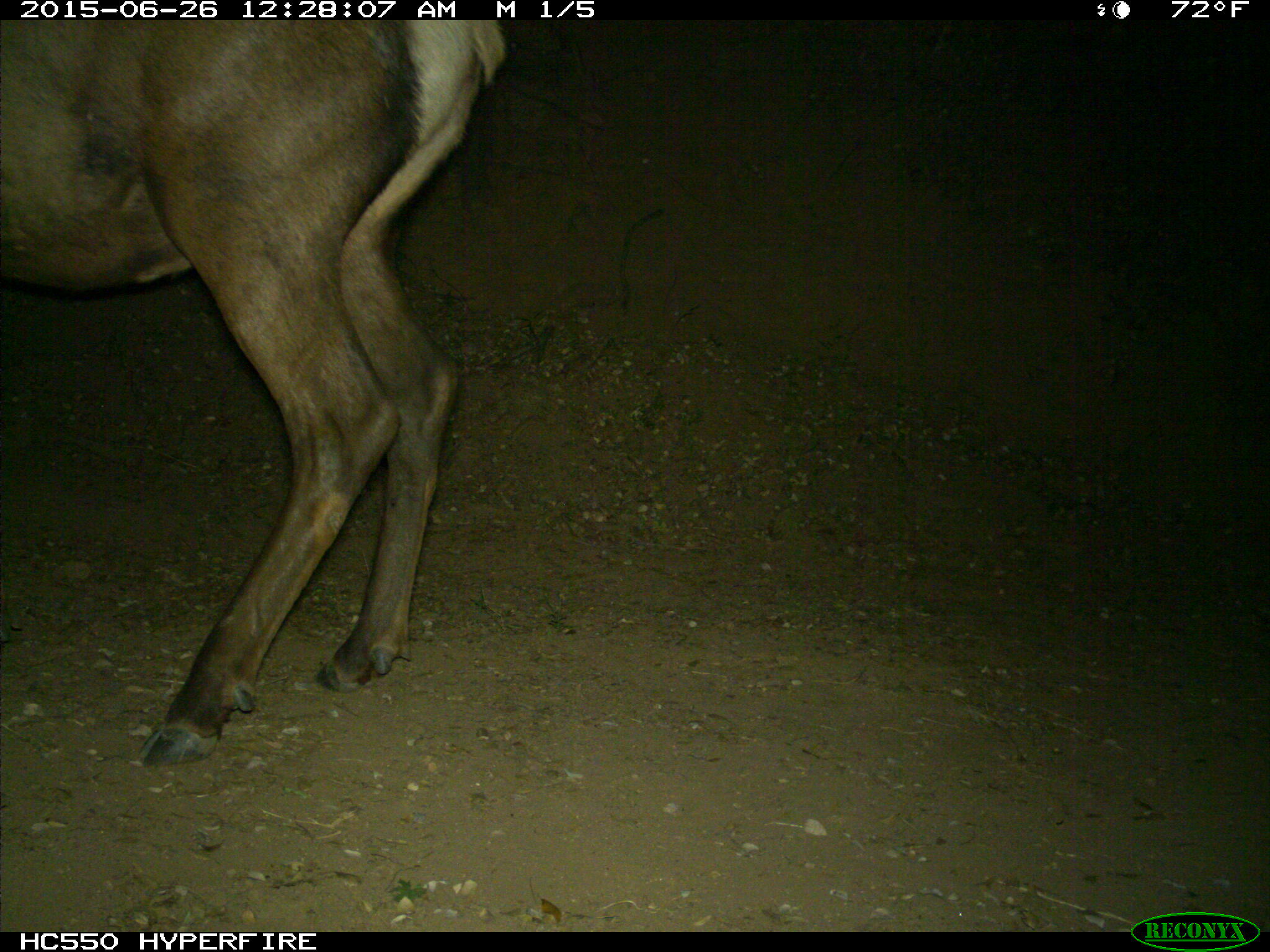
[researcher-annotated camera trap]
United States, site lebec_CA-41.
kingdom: Animalia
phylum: Chordata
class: Mammalia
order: Artiodactyla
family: Cervidae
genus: Cervus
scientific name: Cervus canadensis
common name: elk